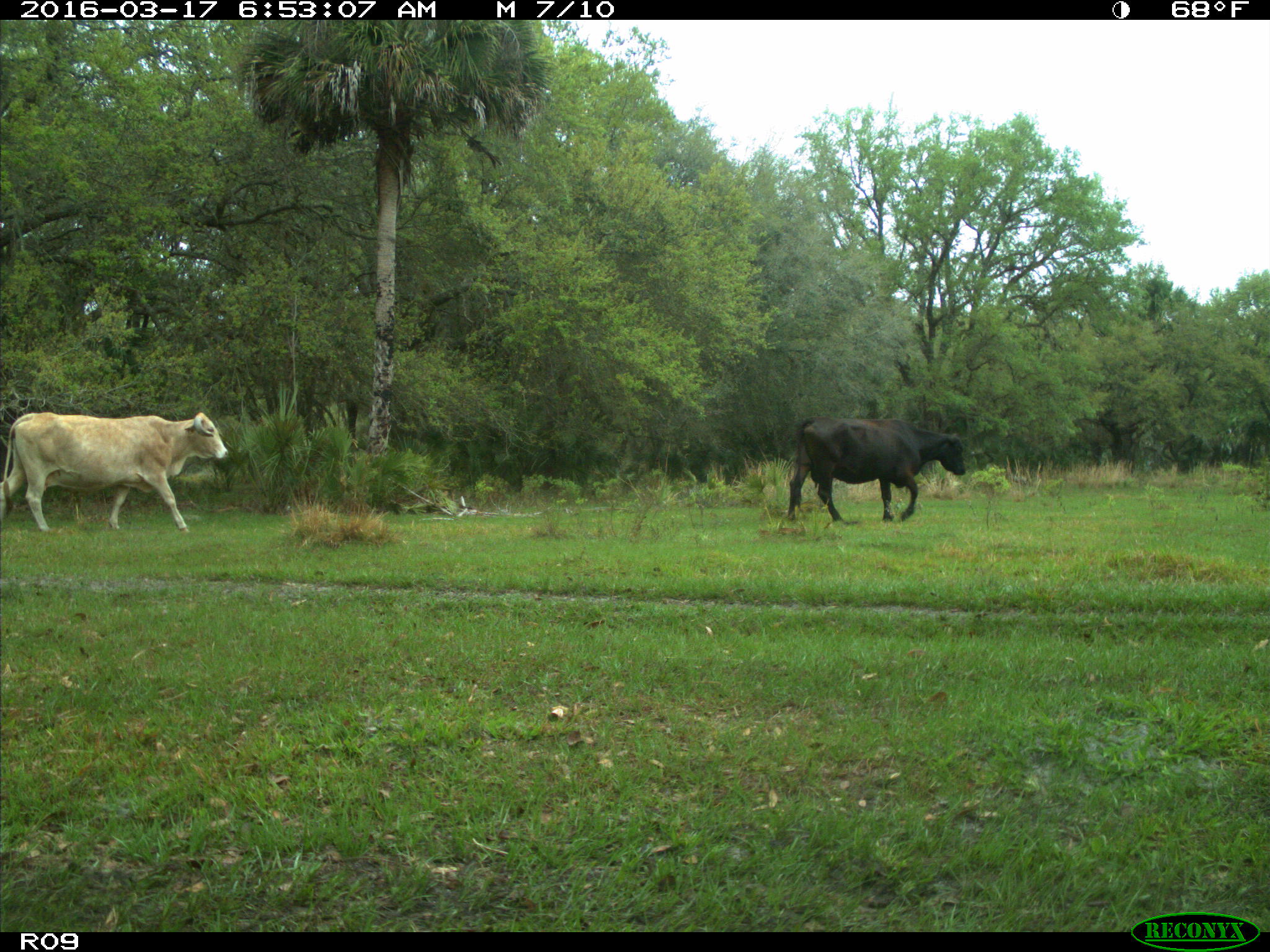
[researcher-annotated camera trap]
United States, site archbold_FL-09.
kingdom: Animalia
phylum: Chordata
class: Mammalia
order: Artiodactyla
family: Bovidae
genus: Bos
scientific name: Bos taurus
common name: domestic cow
Bos taurus (domestic cow).